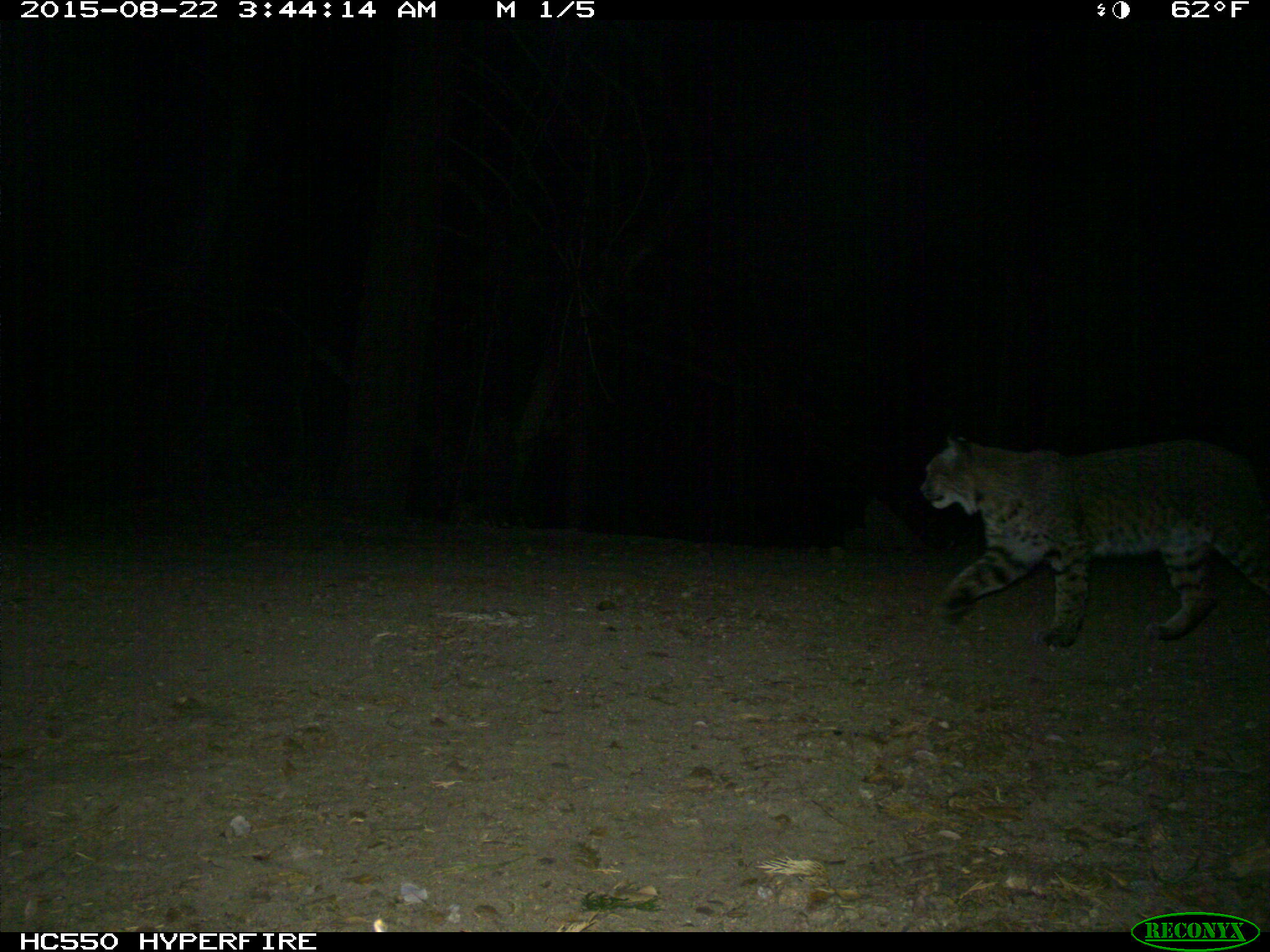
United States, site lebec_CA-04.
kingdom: Animalia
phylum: Chordata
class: Mammalia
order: Carnivora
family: Felidae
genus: Lynx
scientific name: Lynx rufus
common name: bobcat